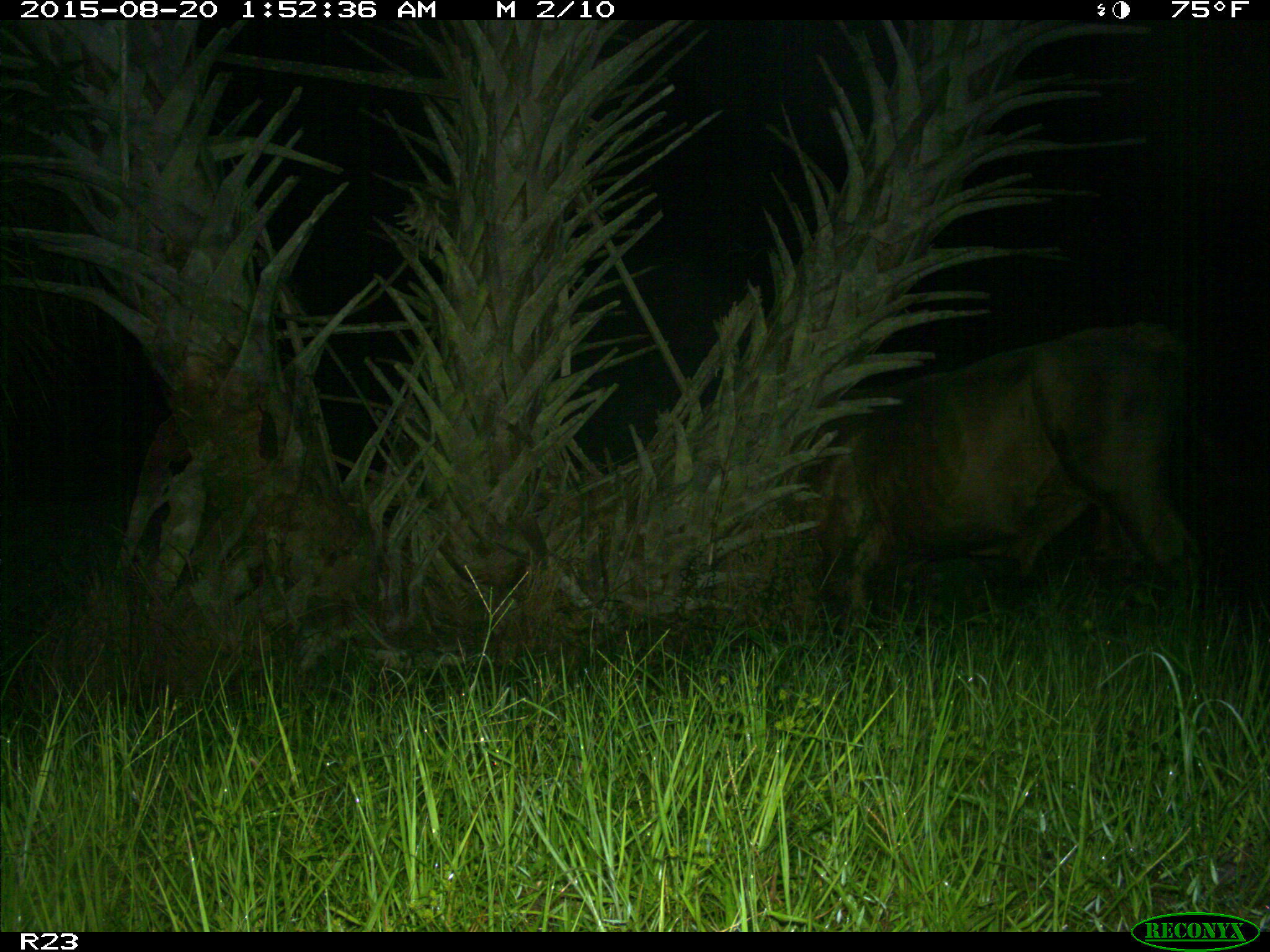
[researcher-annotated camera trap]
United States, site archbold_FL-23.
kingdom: Animalia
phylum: Chordata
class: Mammalia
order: Artiodactyla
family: Bovidae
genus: Bos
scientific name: Bos taurus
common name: domestic cow